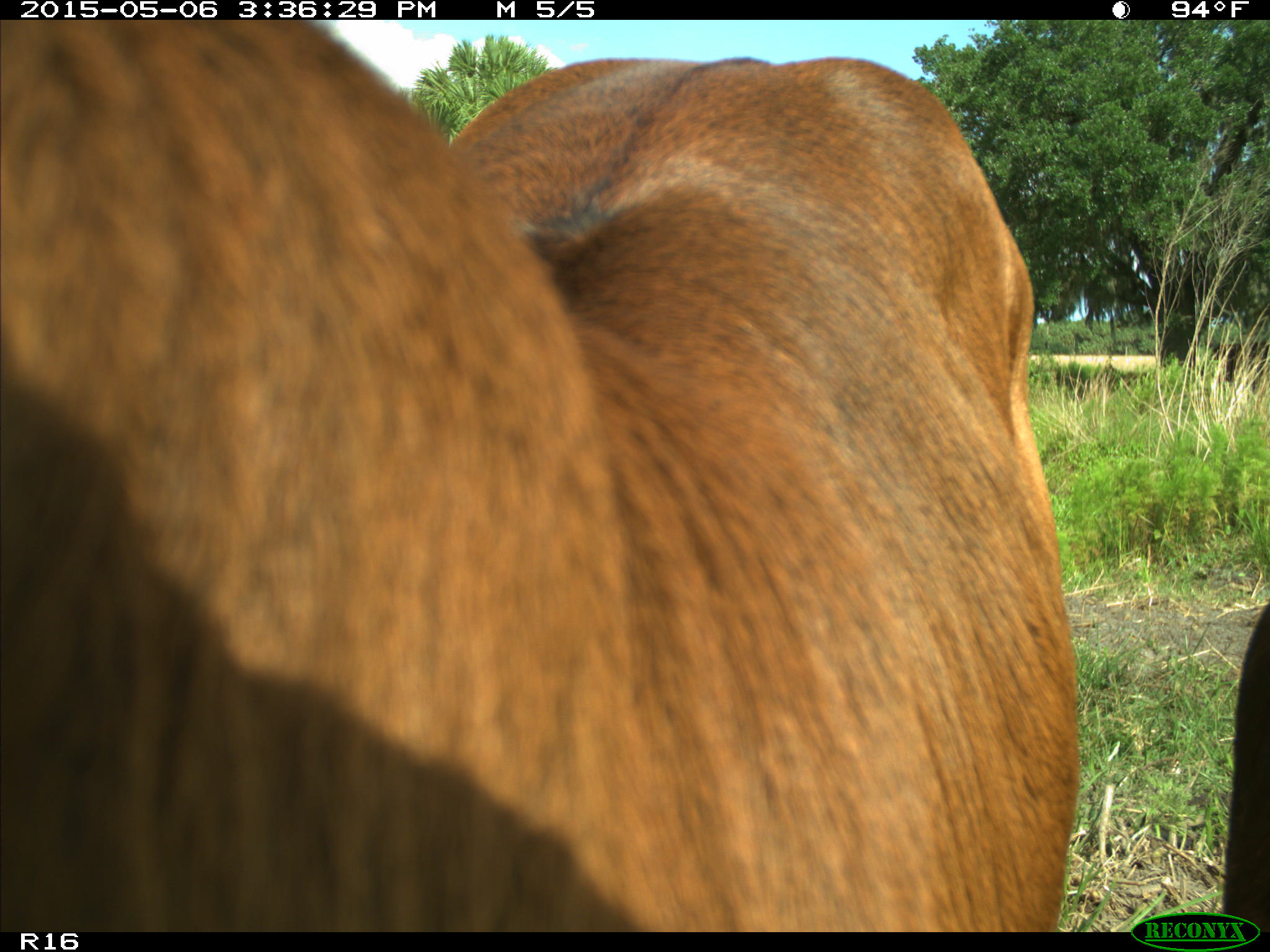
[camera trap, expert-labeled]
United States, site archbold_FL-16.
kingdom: Animalia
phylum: Chordata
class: Mammalia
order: Artiodactyla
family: Bovidae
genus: Bos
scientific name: Bos taurus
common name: domestic cow